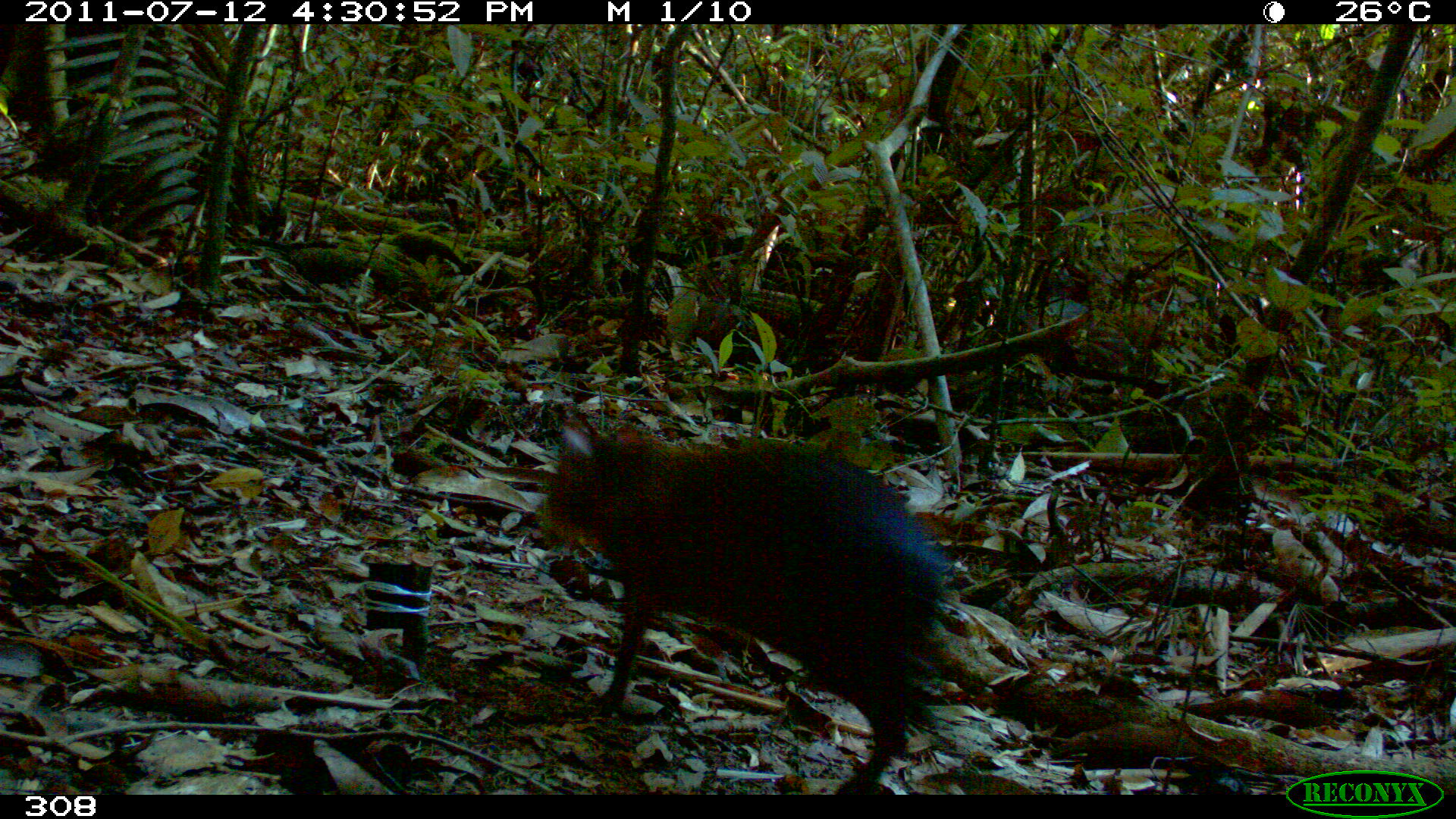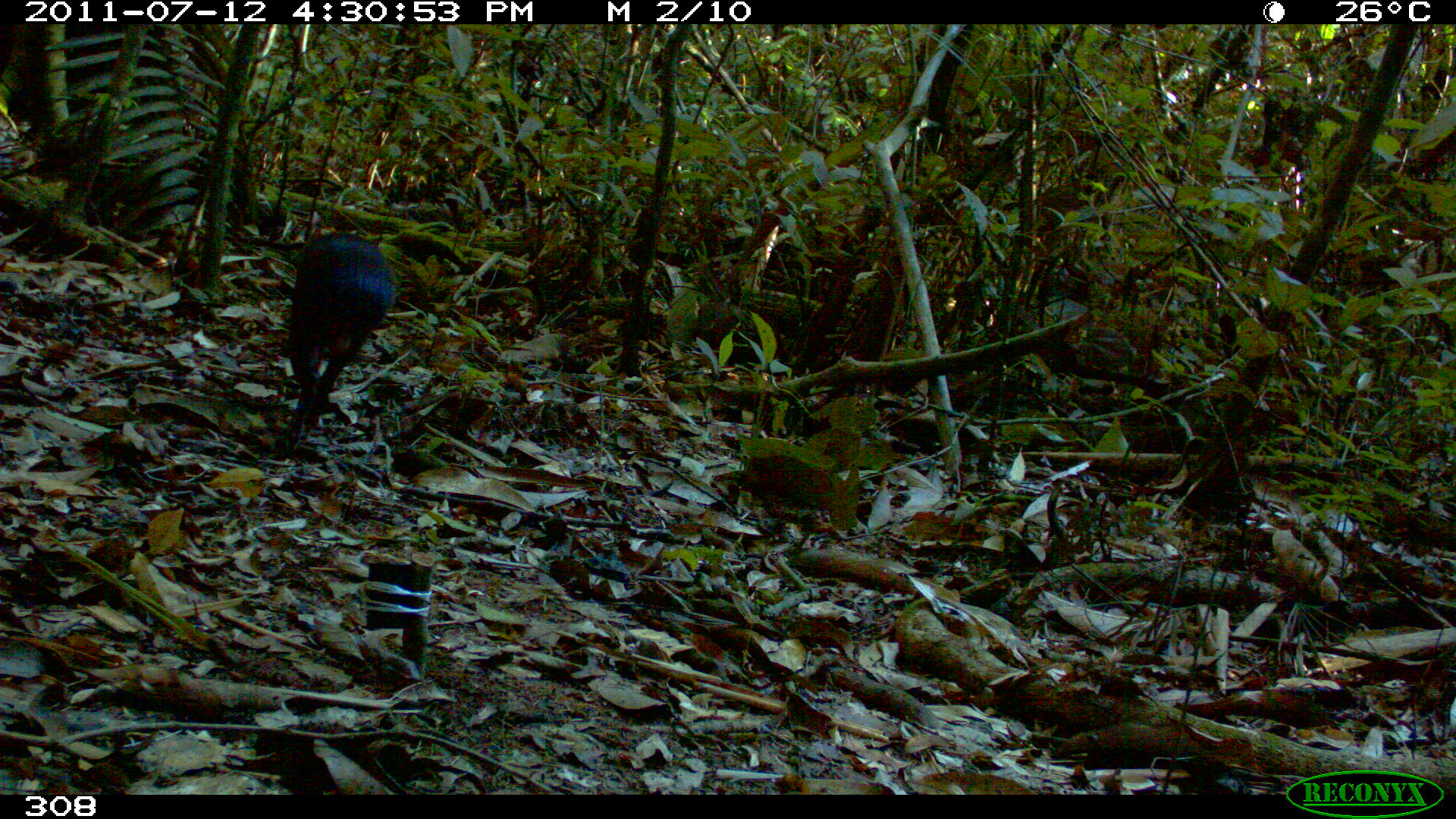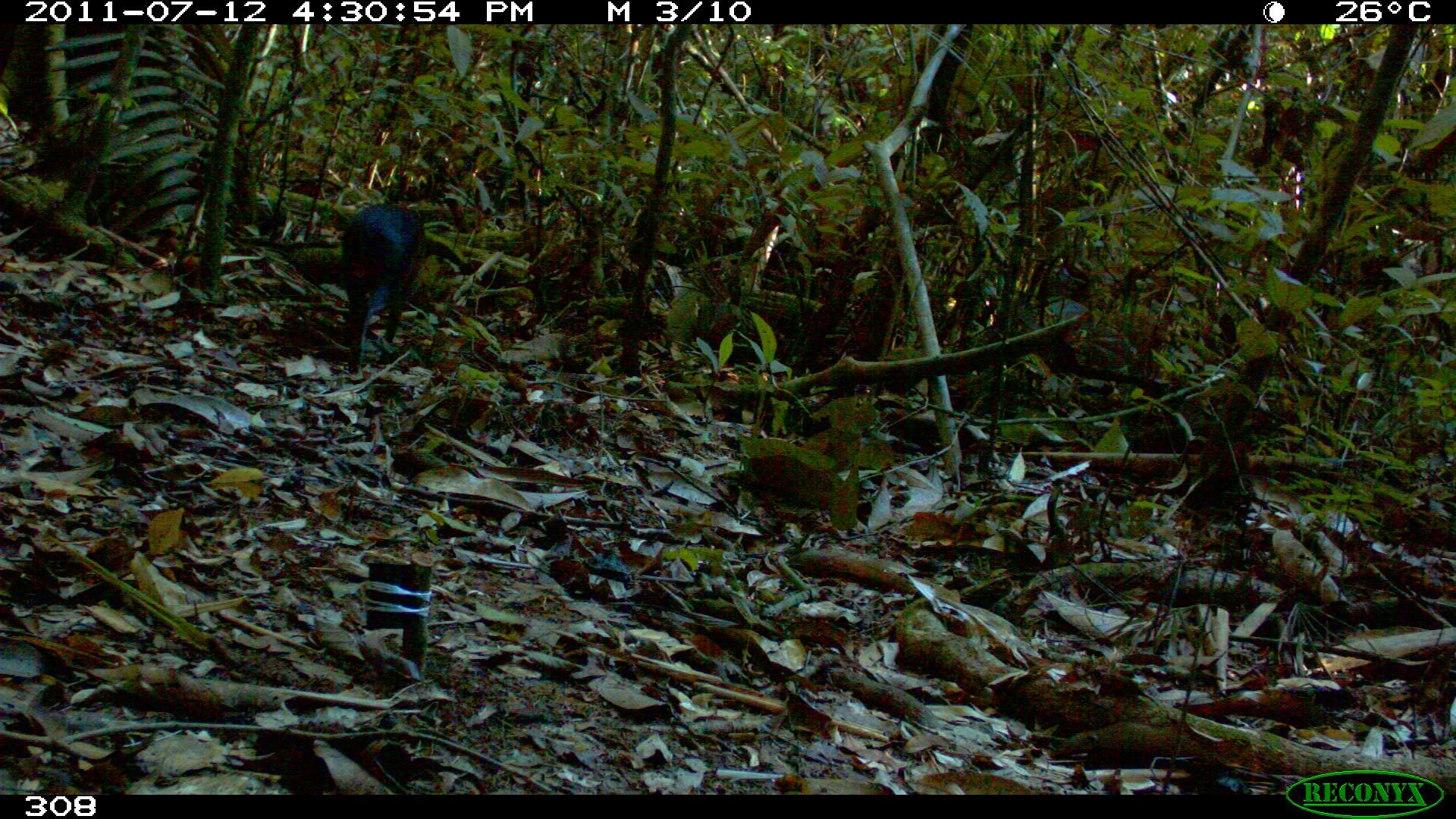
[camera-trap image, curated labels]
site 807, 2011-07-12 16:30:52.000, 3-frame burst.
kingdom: Animalia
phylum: Chordata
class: Mammalia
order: Rodentia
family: Dasyproctidae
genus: Dasyprocta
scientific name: Dasyprocta punctata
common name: central american agouti